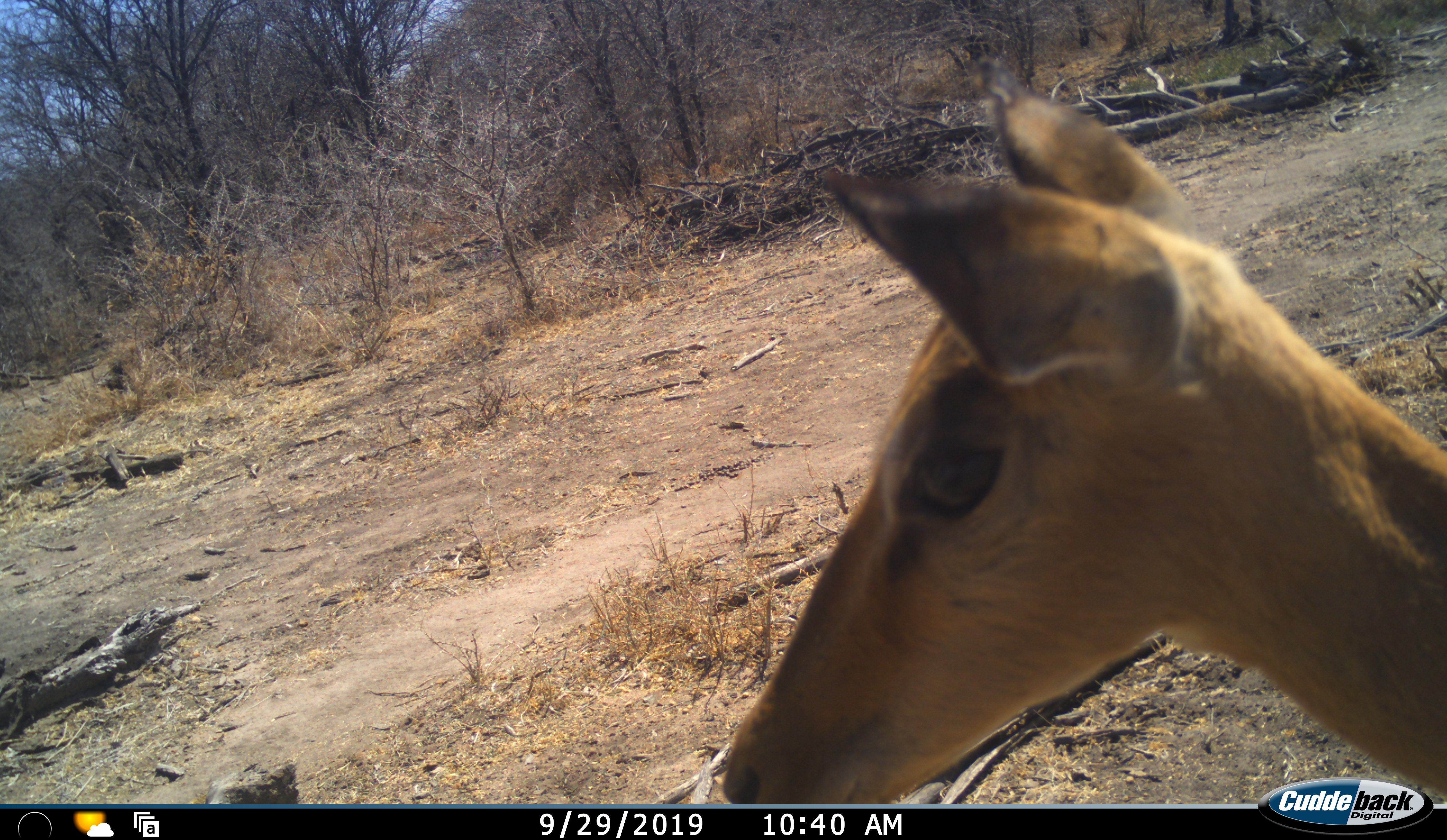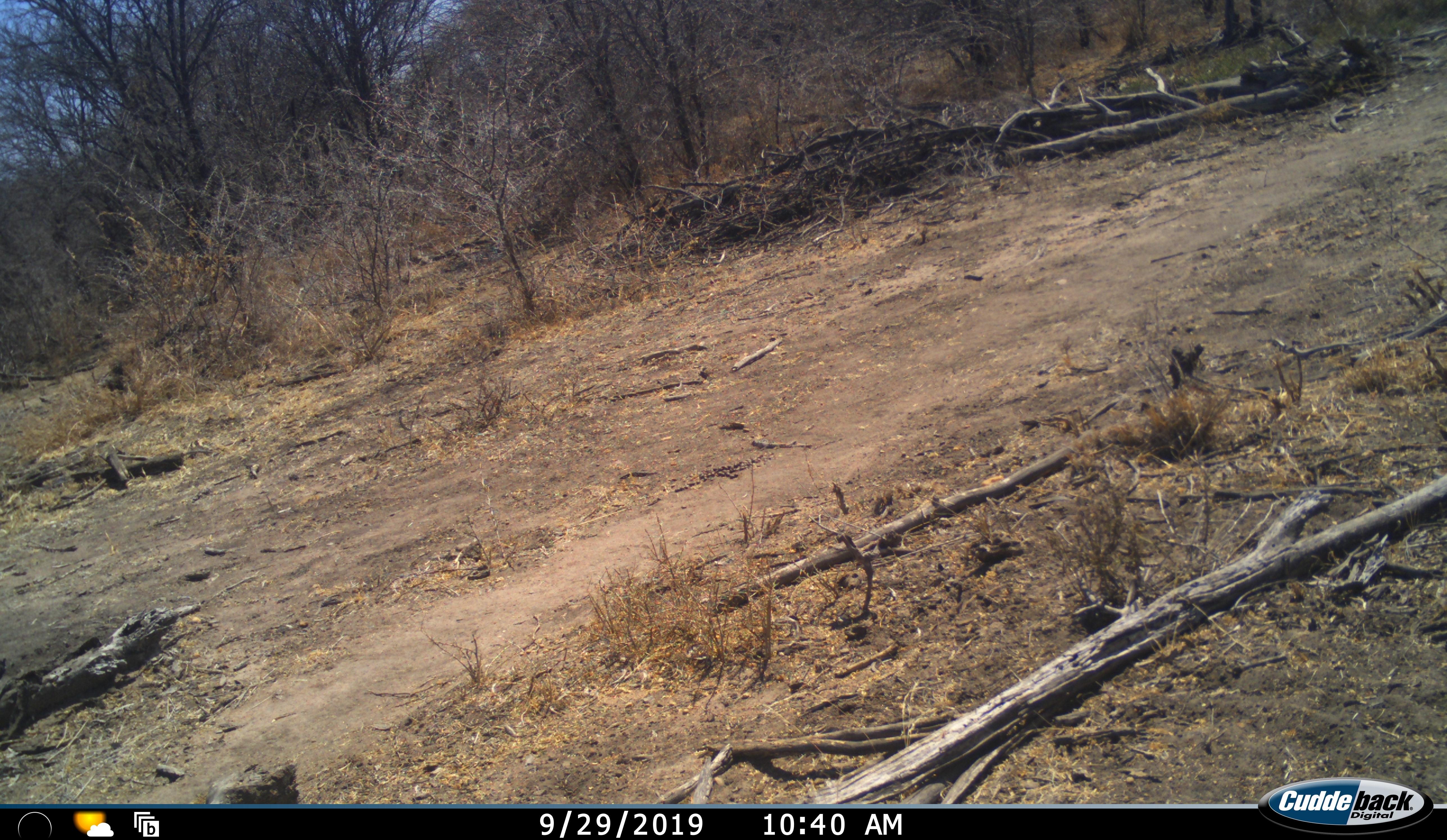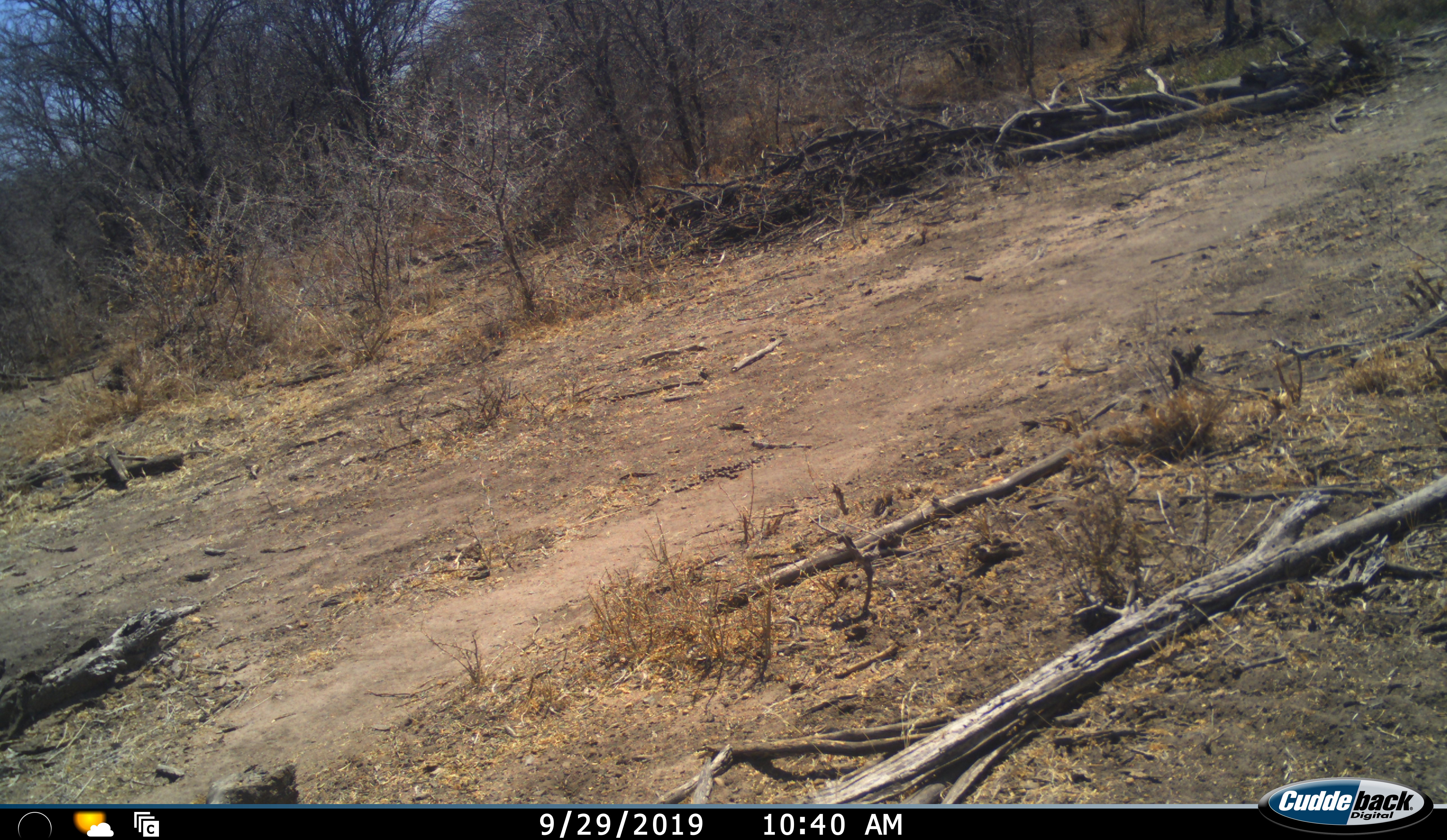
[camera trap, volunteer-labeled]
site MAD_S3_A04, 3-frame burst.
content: unidentified animal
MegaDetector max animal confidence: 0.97